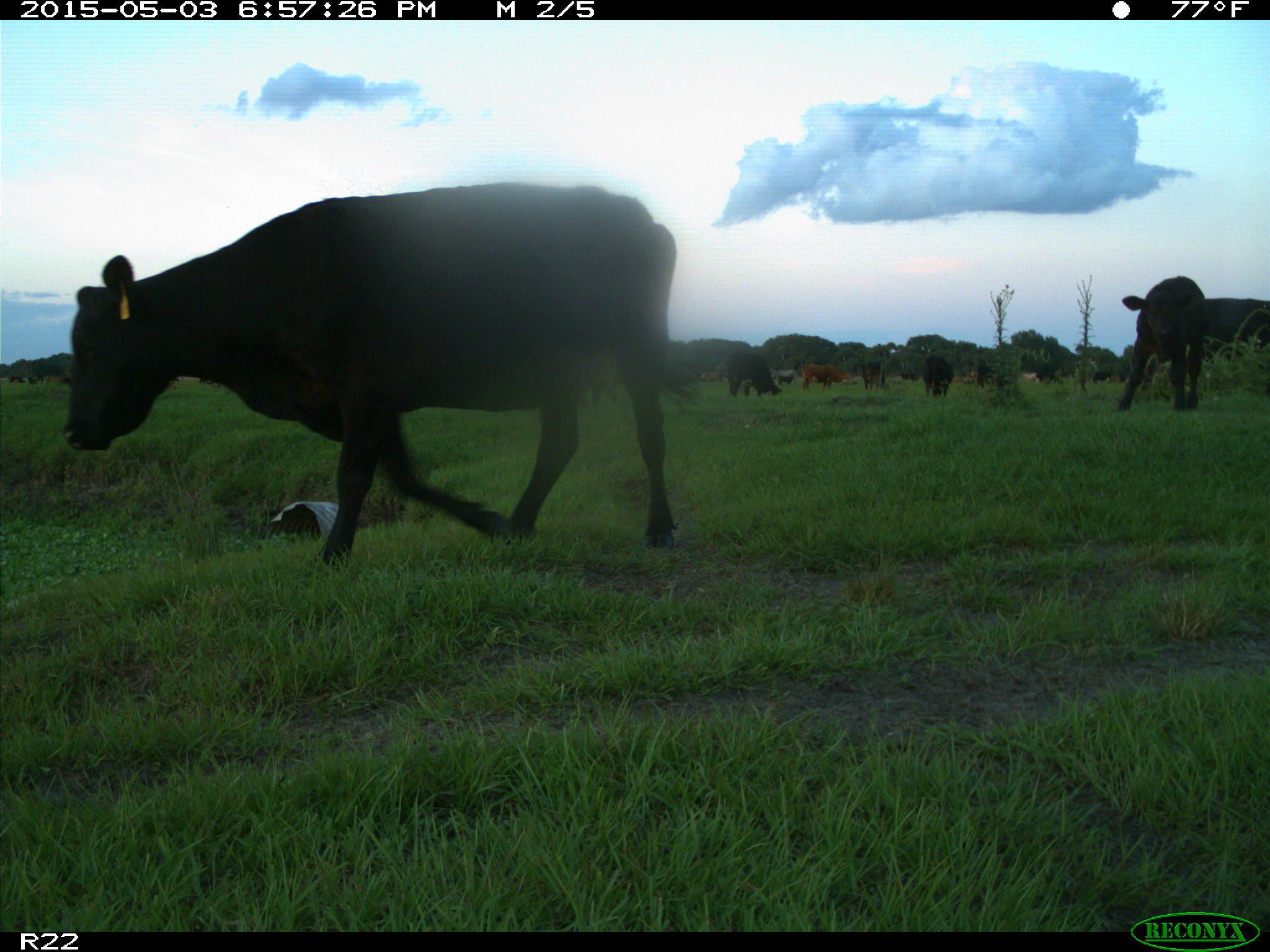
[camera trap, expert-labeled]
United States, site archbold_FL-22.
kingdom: Animalia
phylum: Chordata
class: Mammalia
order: Artiodactyla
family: Bovidae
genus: Bos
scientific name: Bos taurus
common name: domestic cow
Bos taurus (domestic cow).